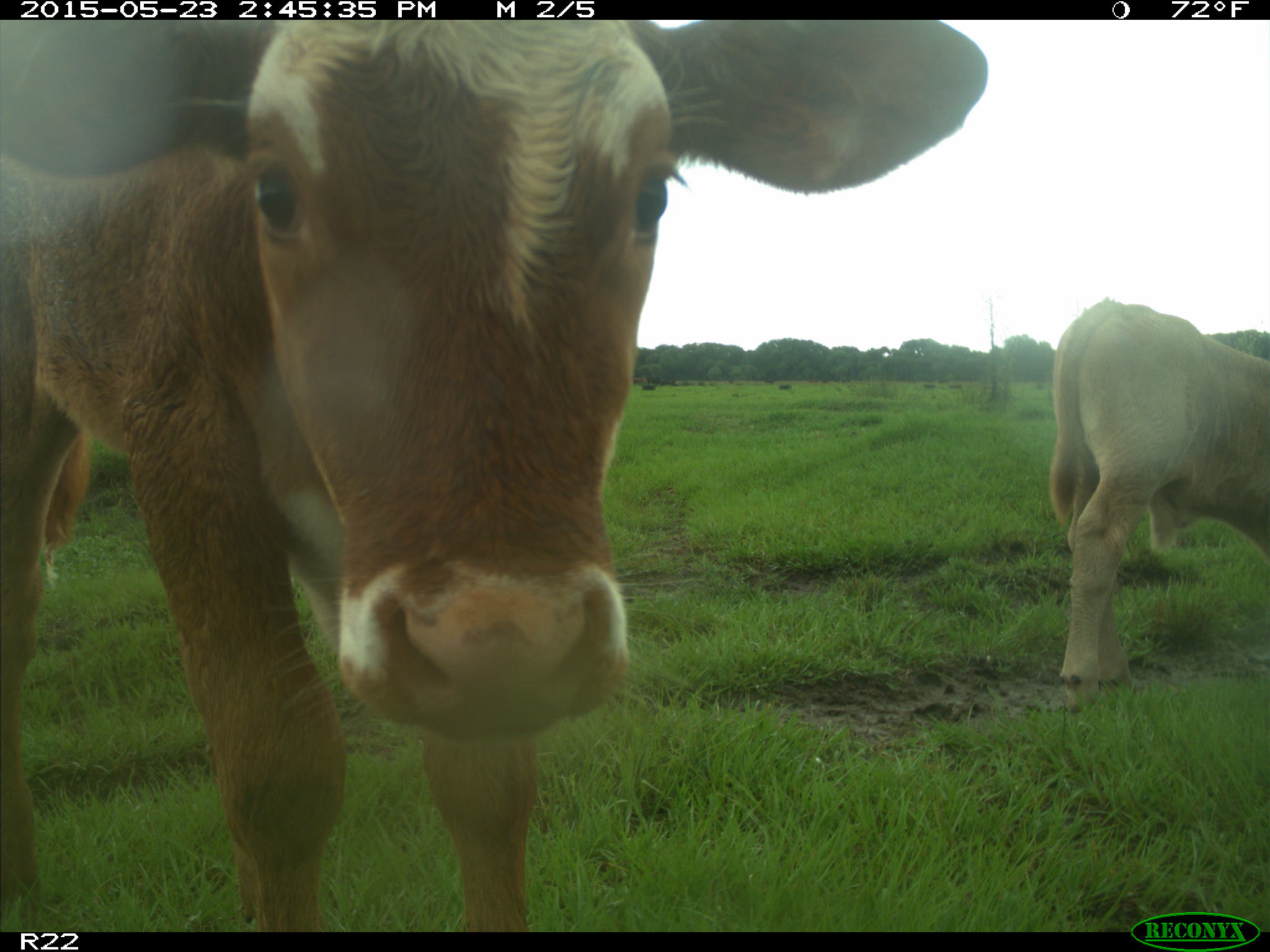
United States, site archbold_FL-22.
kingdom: Animalia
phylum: Chordata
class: Aves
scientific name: Aves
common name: birds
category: unidentified bird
Unidentified bird (birds) (Aves).